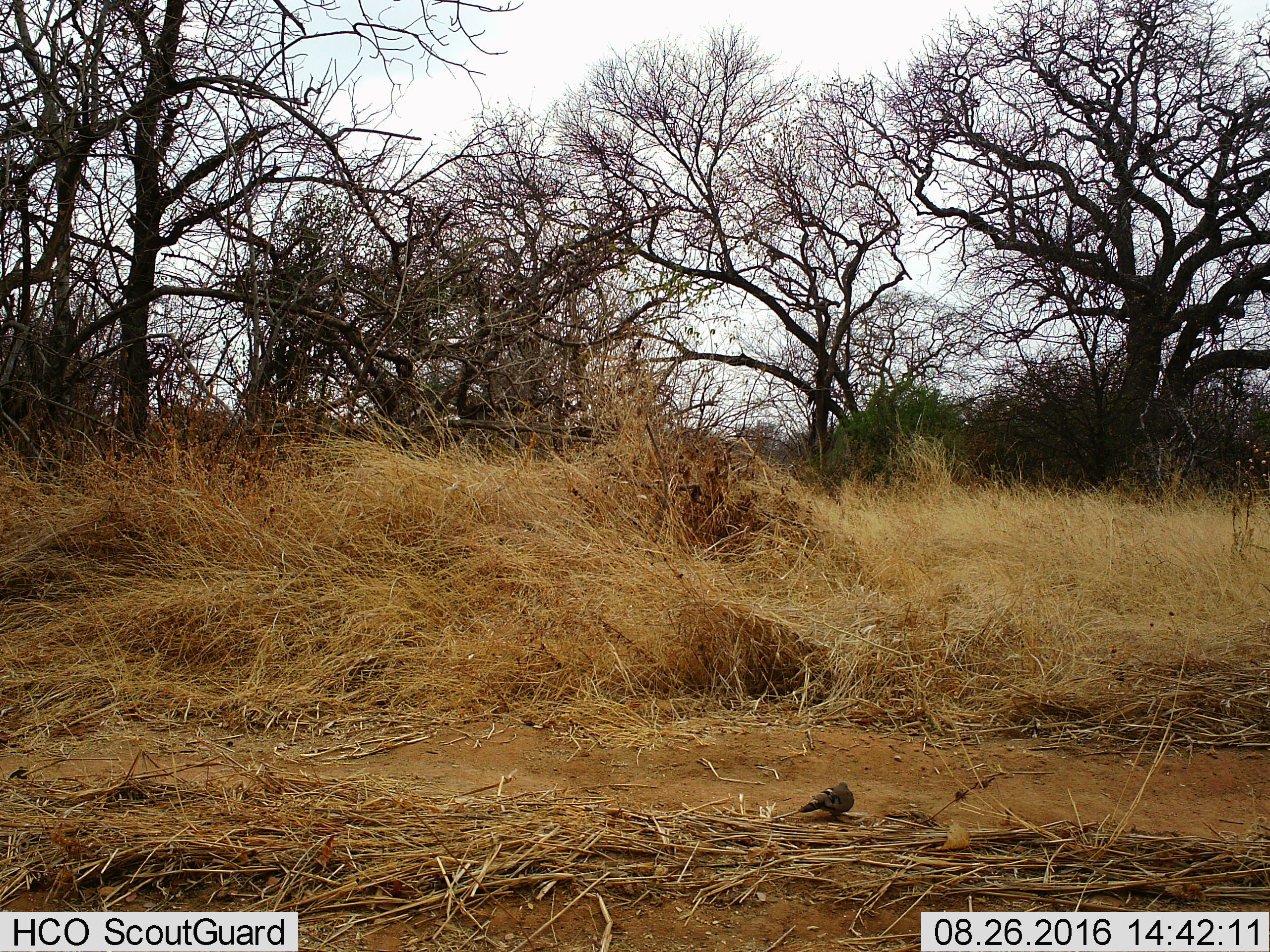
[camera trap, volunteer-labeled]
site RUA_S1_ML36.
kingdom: Animalia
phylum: Chordata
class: Aves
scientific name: Aves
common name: bird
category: birdother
Birdother (bird) (Aves), count 1. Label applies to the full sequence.